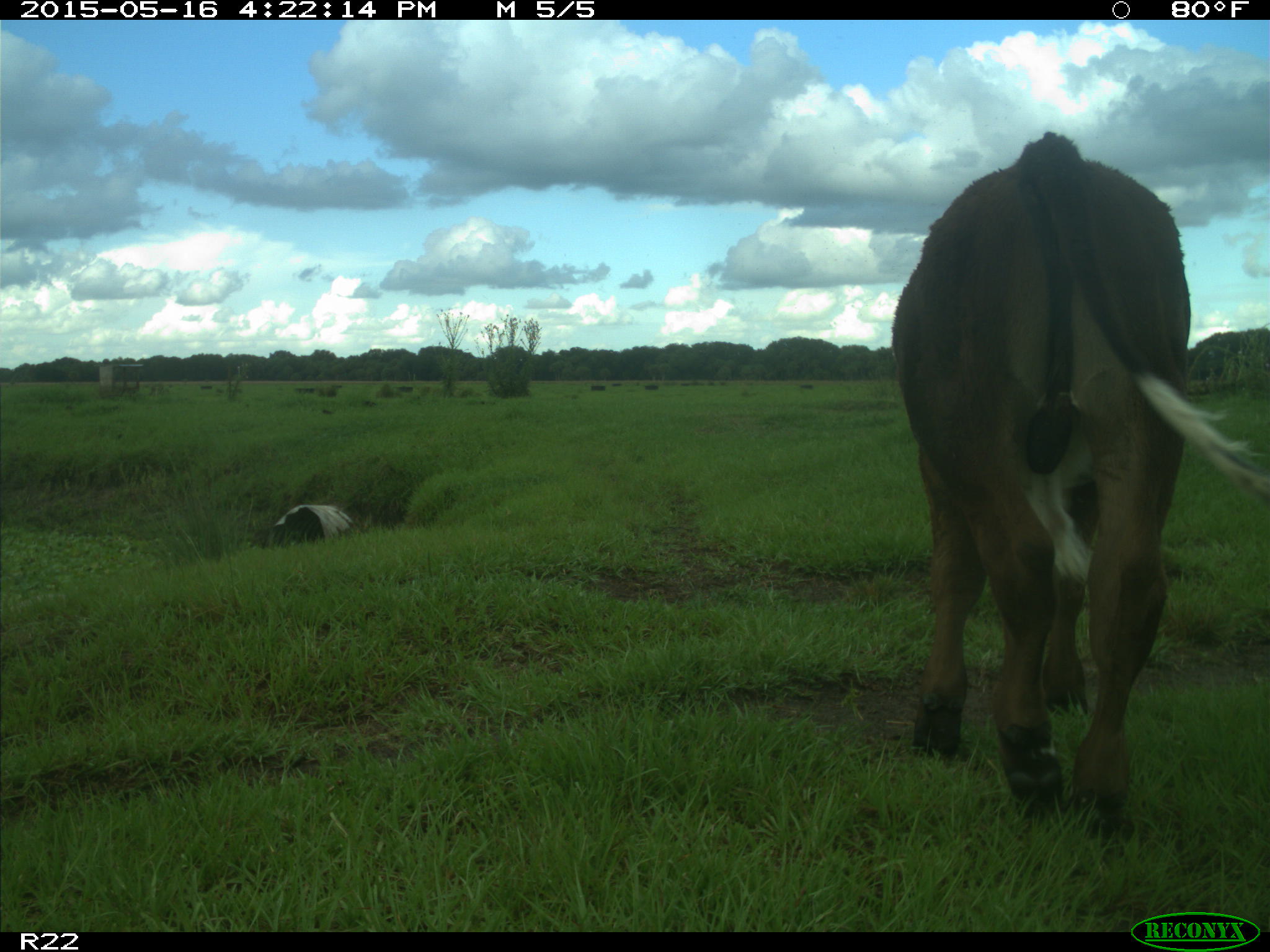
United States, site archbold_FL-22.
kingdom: Animalia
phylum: Chordata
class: Mammalia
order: Artiodactyla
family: Bovidae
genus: Bos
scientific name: Bos taurus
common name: domestic cow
Bos taurus (domestic cow).